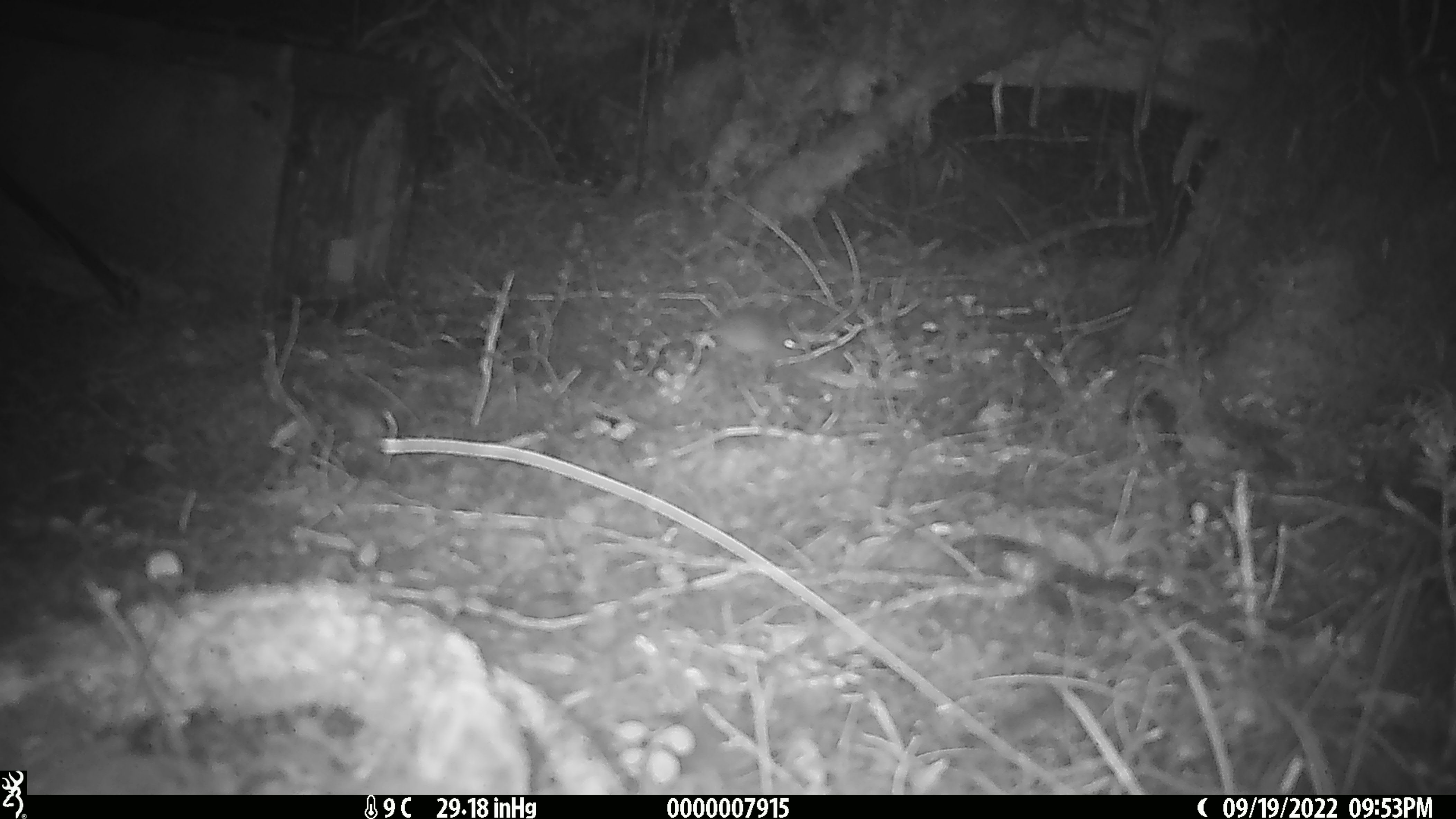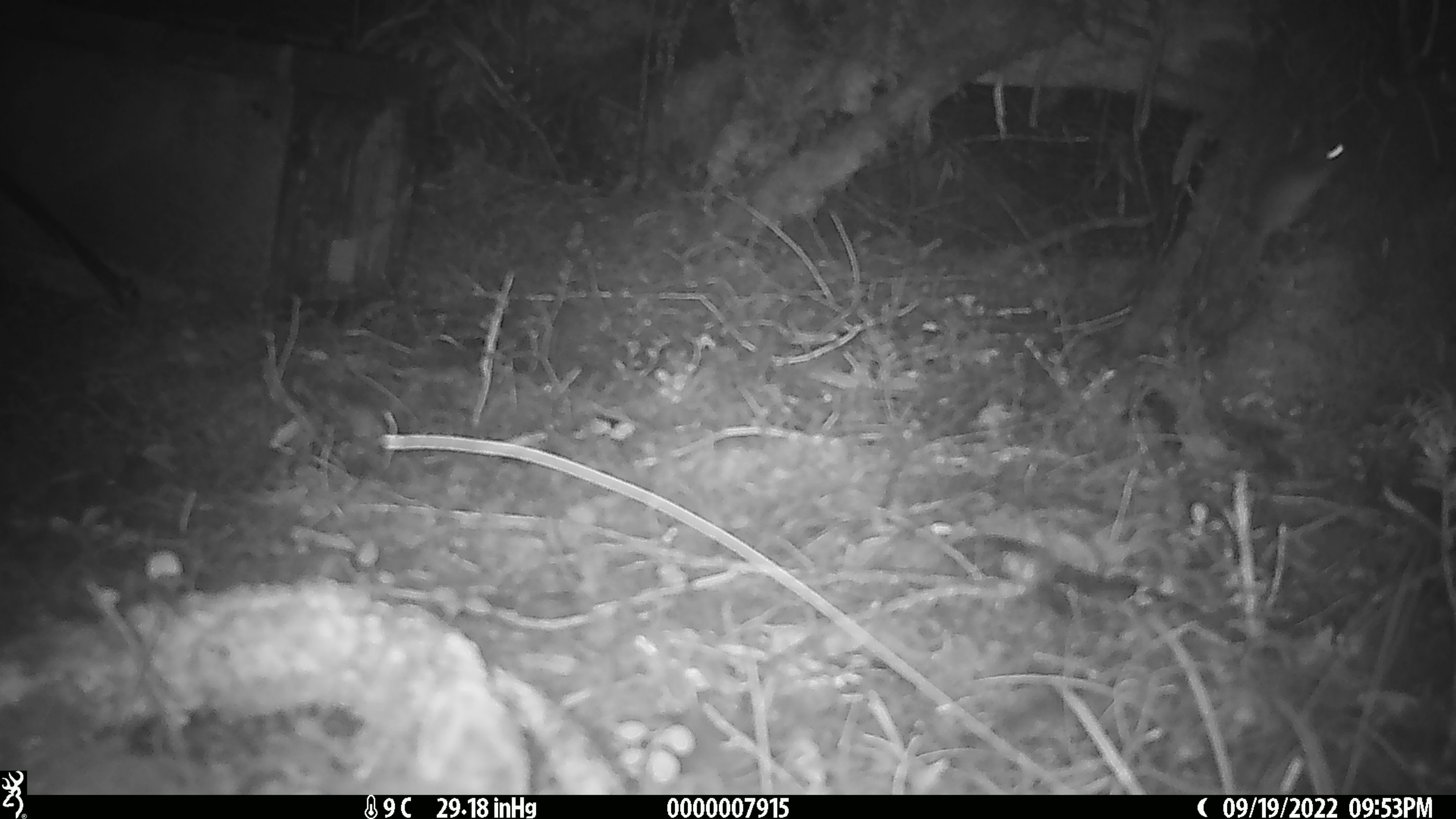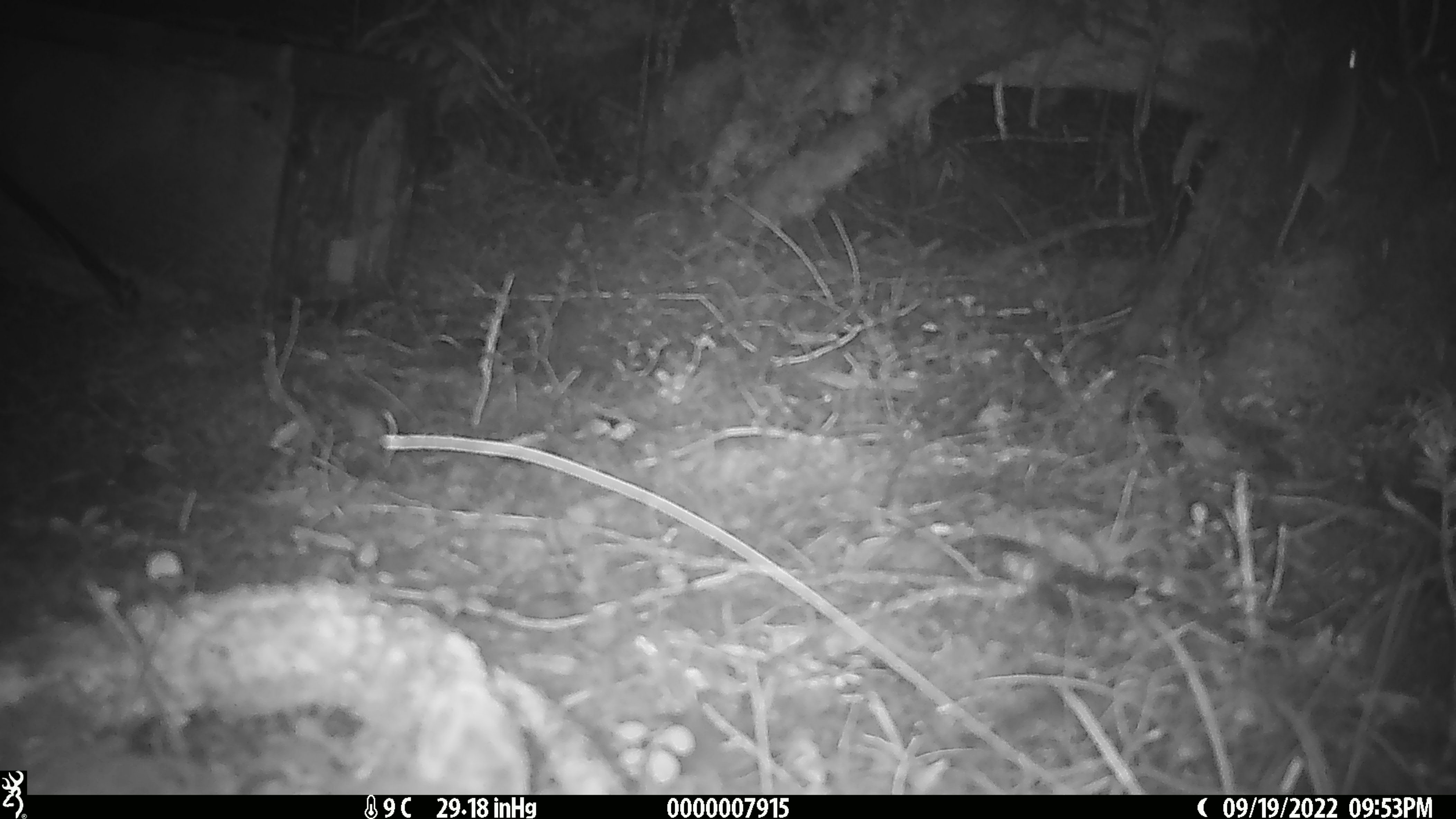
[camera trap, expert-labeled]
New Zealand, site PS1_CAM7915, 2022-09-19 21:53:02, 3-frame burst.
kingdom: Animalia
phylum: Chordata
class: Mammalia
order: Rodentia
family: Muridae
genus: Mus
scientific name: Mus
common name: mouse